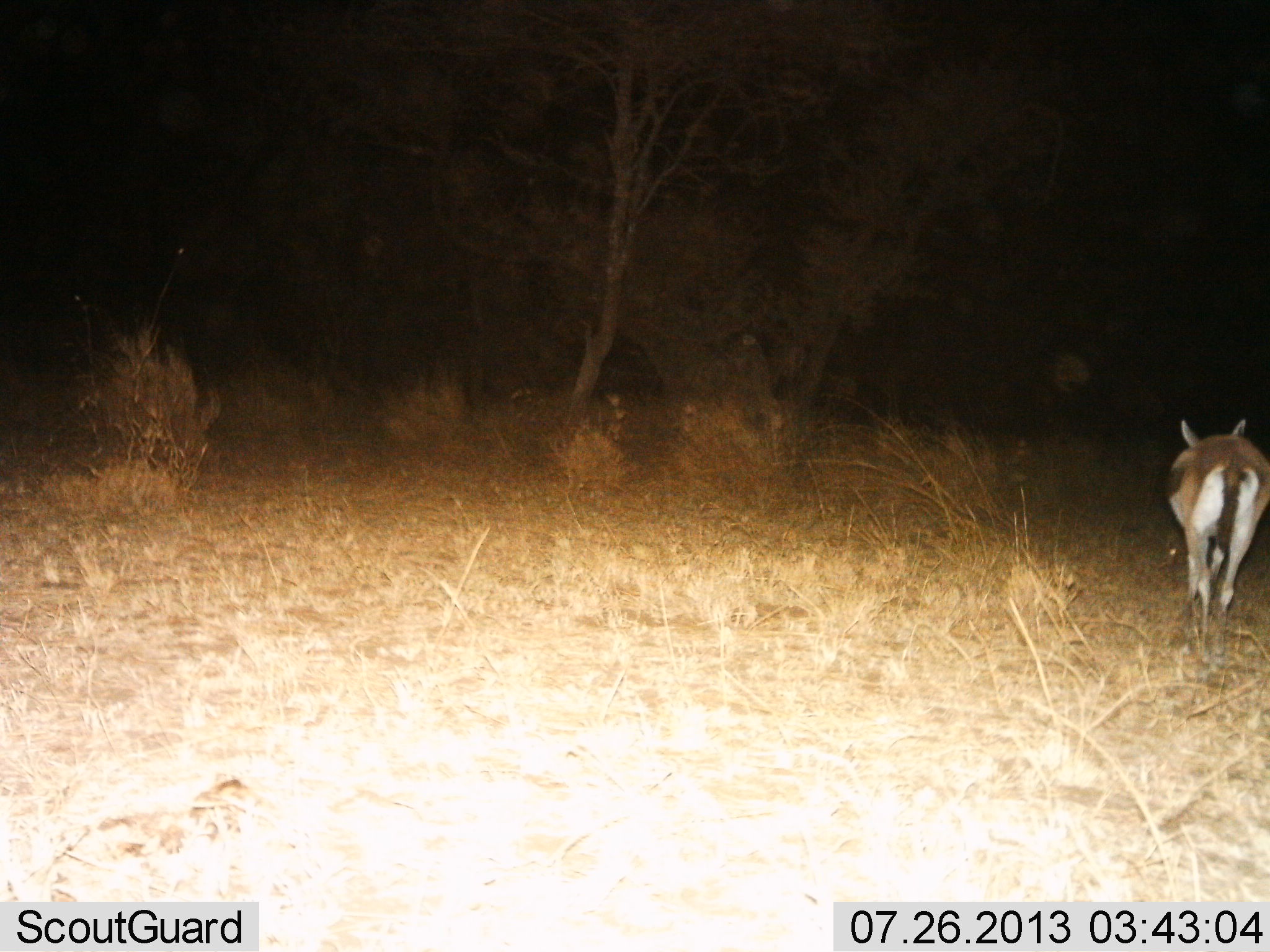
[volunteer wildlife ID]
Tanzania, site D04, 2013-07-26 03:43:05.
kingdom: Animalia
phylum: Chordata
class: Mammalia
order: Artiodactyla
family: Bovidae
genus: Eudorcas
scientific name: Eudorcas thomsonii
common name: thomson's gazelle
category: gazellethomsons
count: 1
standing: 50%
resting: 0%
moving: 50%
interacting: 0%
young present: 10%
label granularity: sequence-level